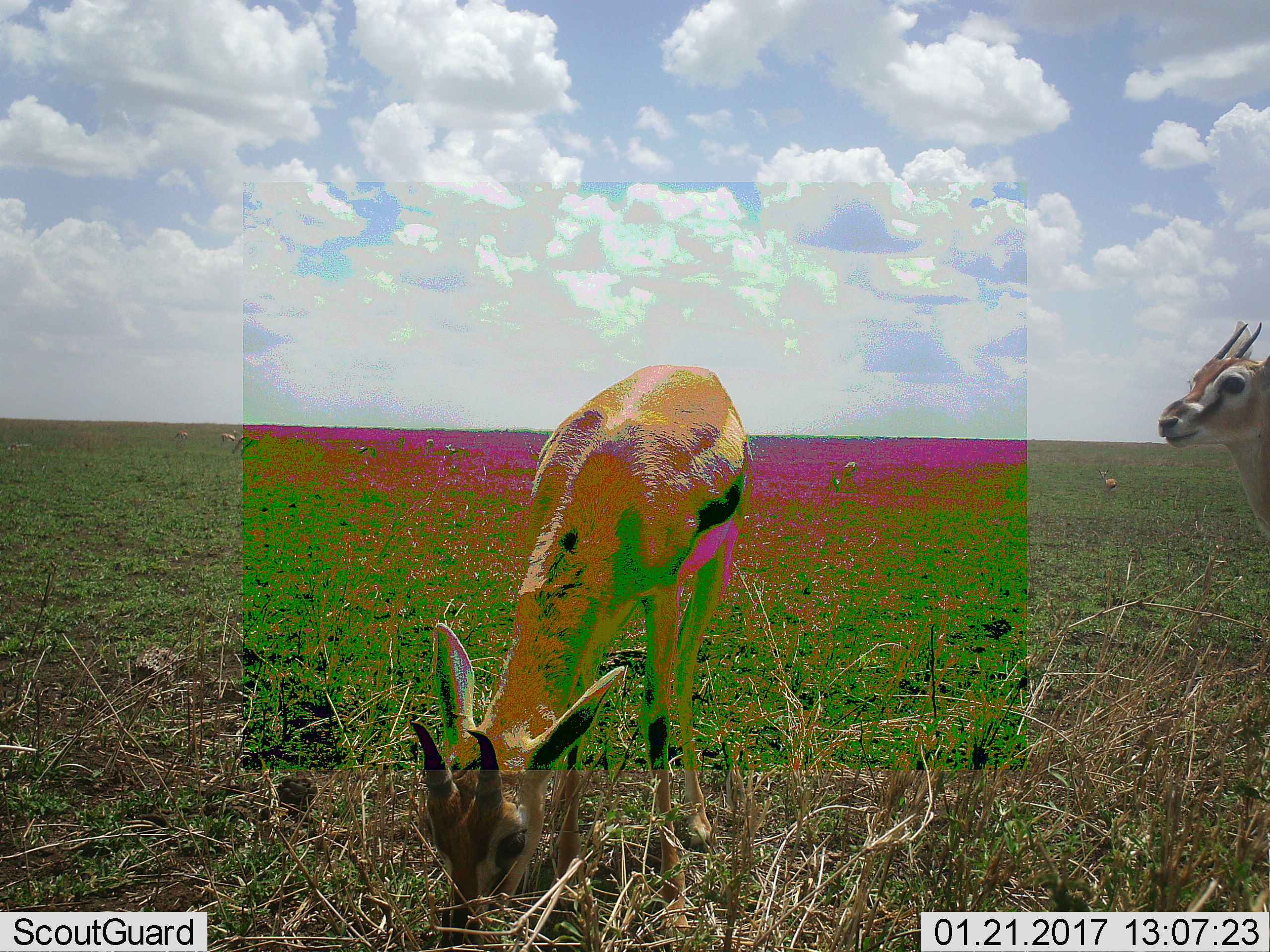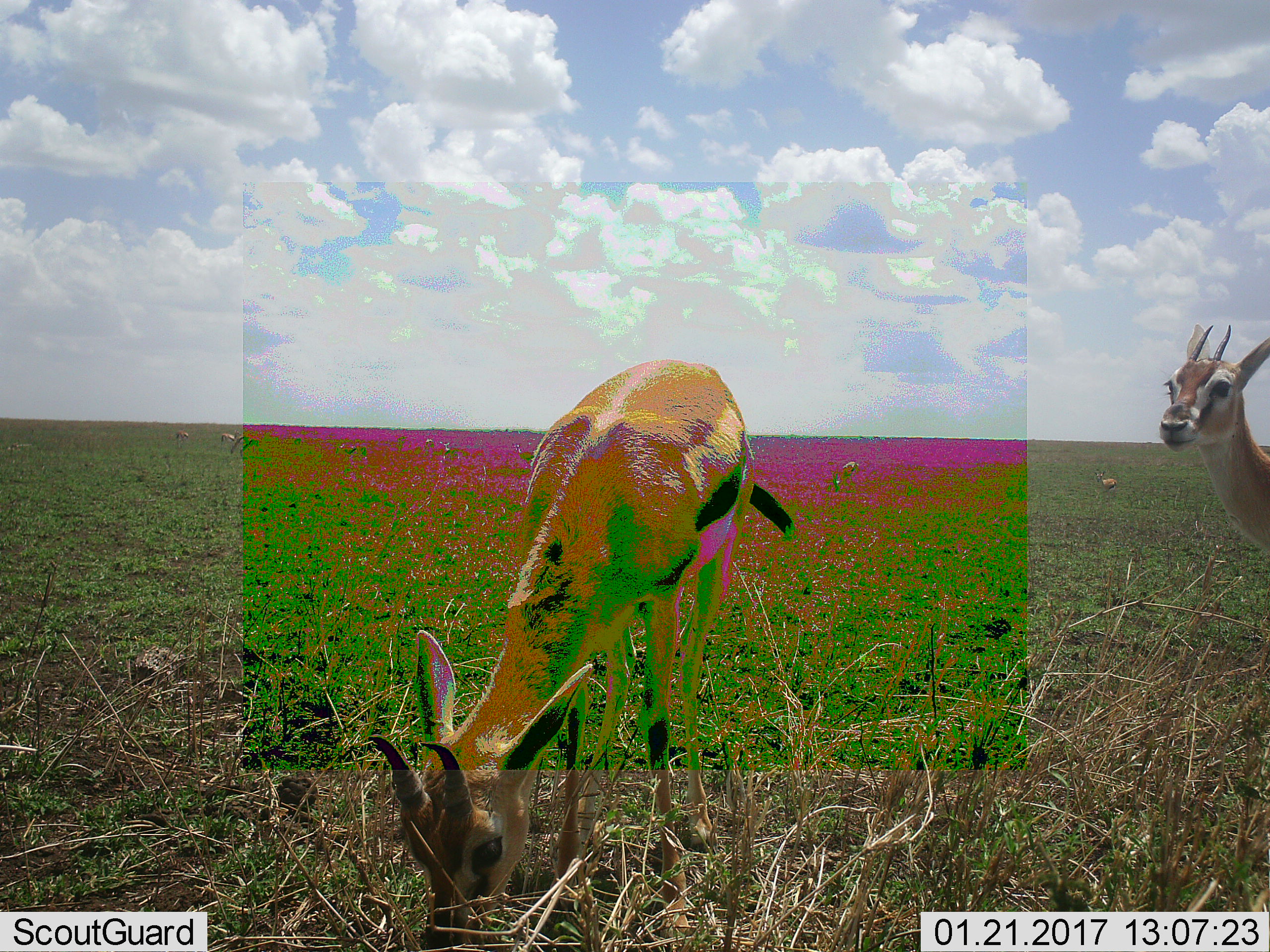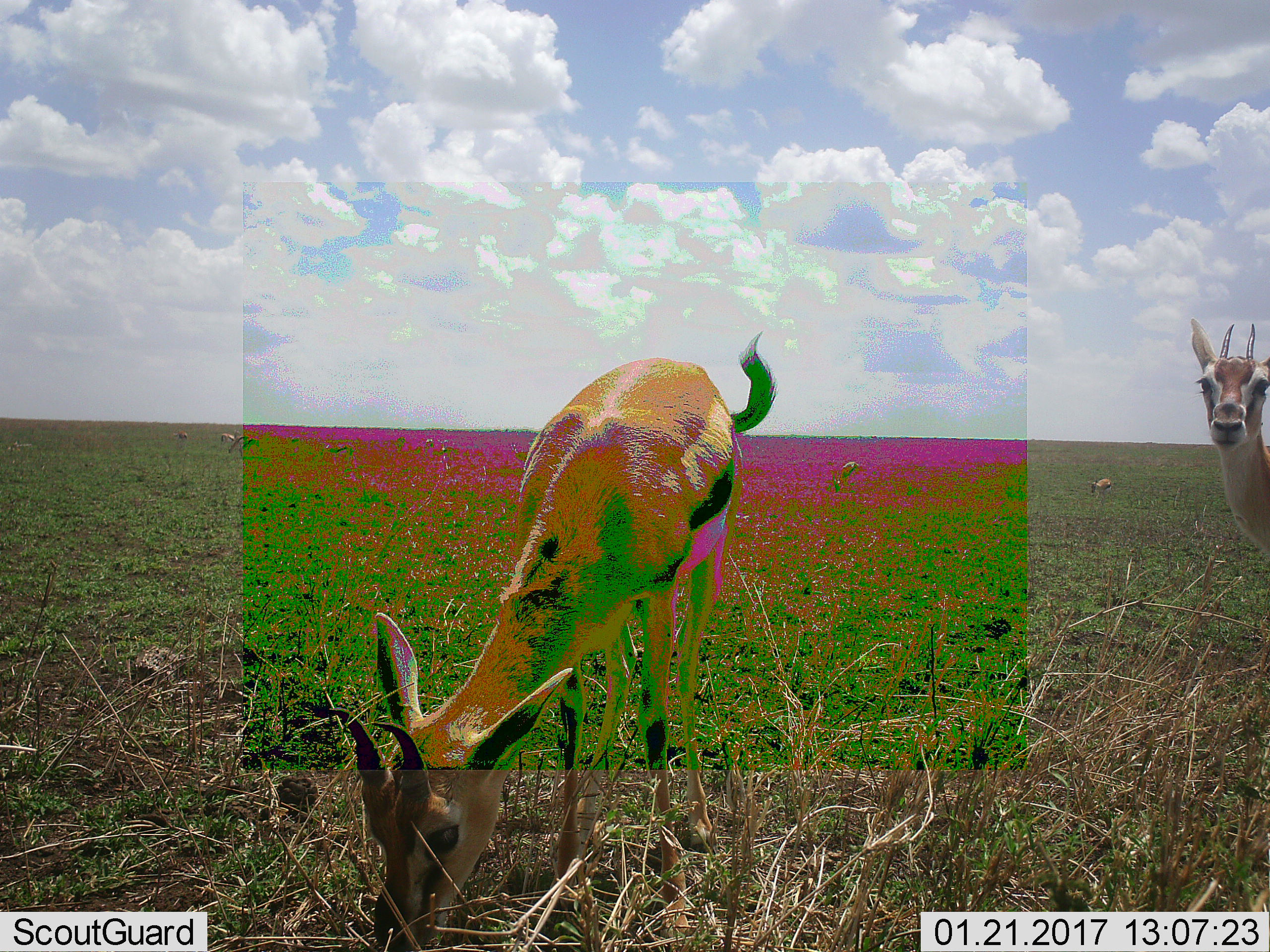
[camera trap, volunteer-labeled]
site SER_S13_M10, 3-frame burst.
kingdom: Animalia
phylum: Chordata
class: Mammalia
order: Artiodactyla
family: Bovidae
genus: Eudorcas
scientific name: Eudorcas thomsonii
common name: thomson's gazelle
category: gazellethomsons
Gazellethomsons (thomson's gazelle) (Eudorcas thomsonii), count 10. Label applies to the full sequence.